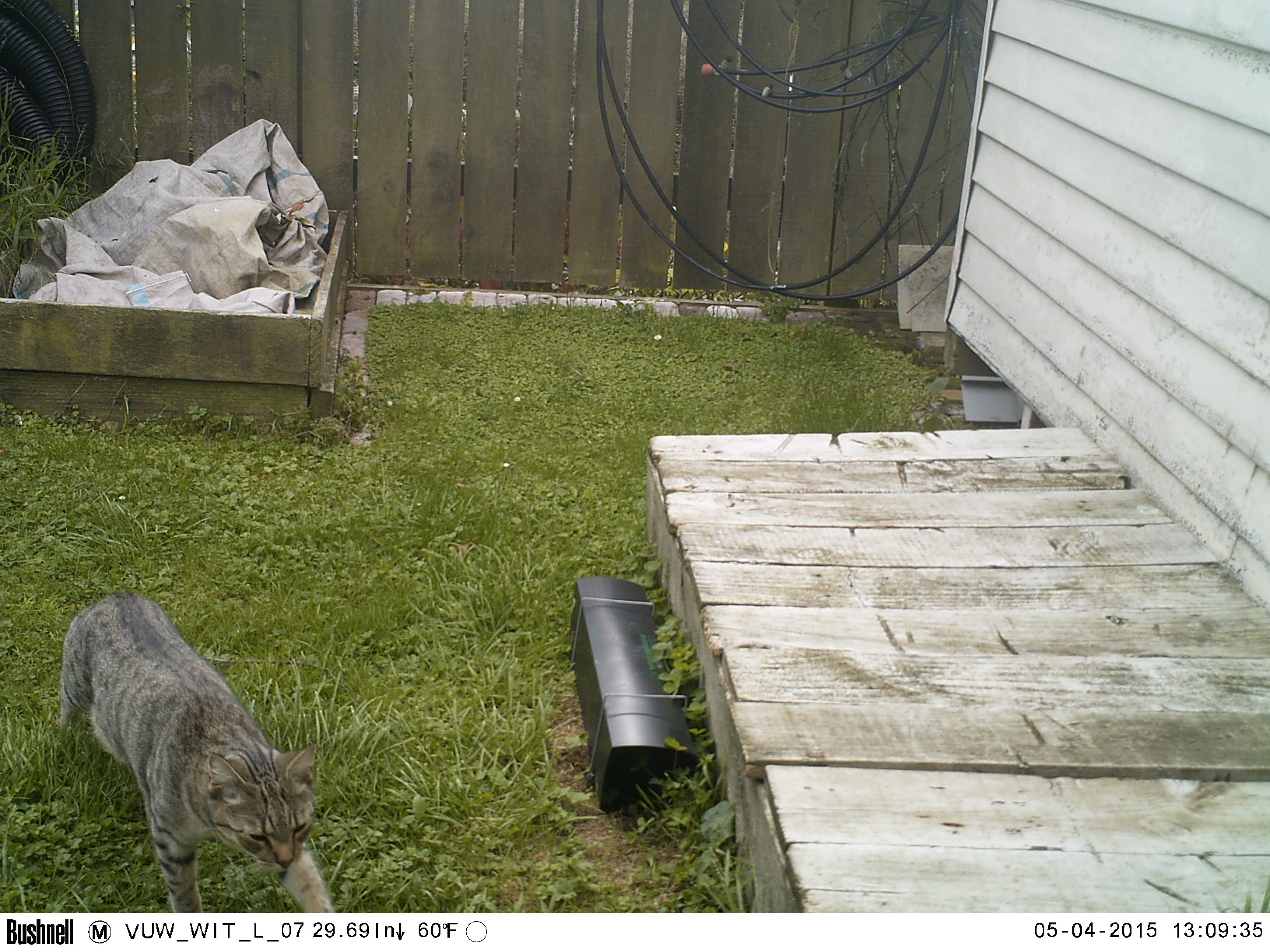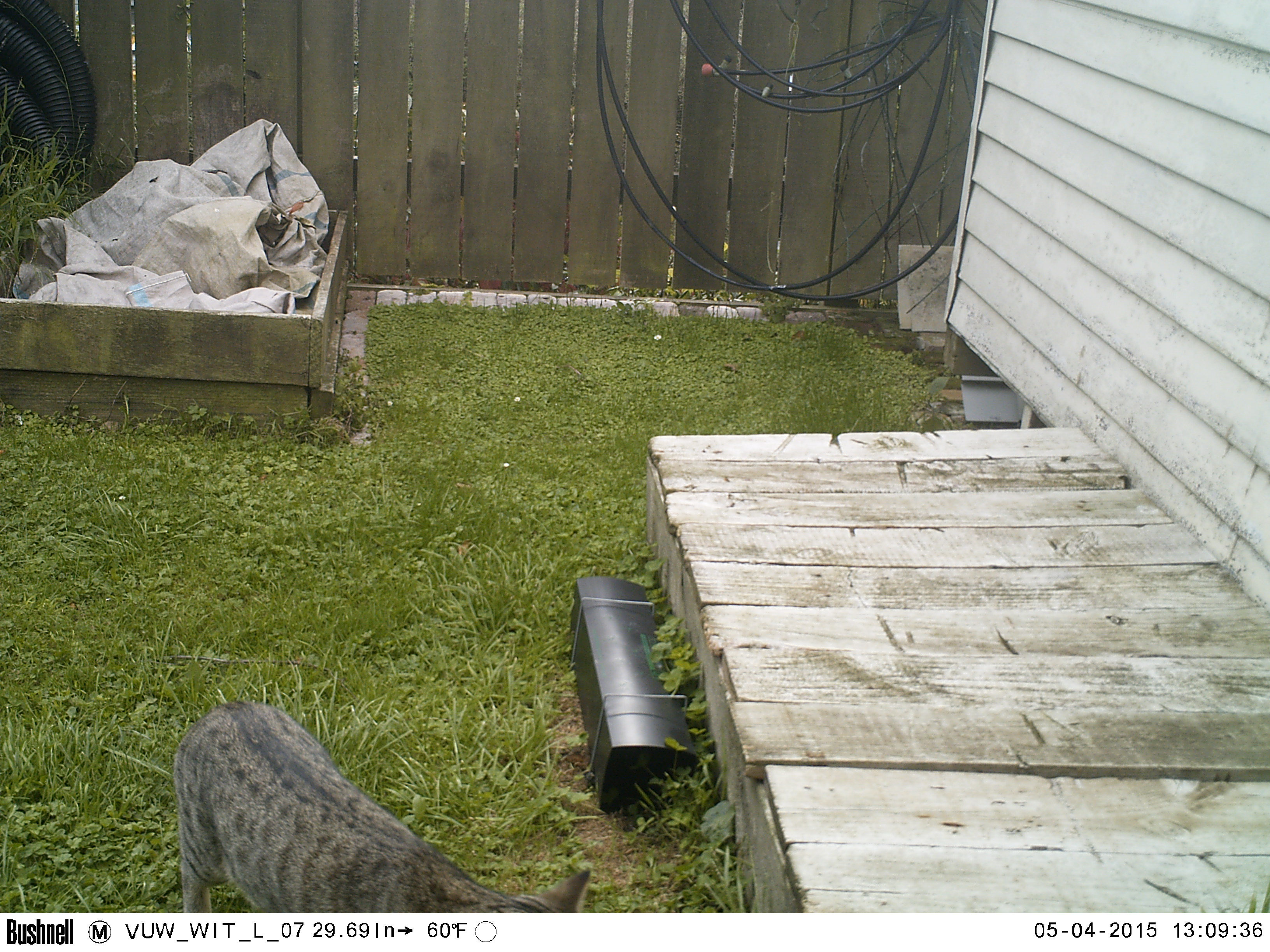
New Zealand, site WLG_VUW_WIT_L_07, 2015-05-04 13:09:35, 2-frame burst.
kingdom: Animalia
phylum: Chordata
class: Mammalia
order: Carnivora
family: Felidae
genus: Felis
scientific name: Felis catus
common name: domestic cat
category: cat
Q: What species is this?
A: Cat (domestic cat) (Felis catus).